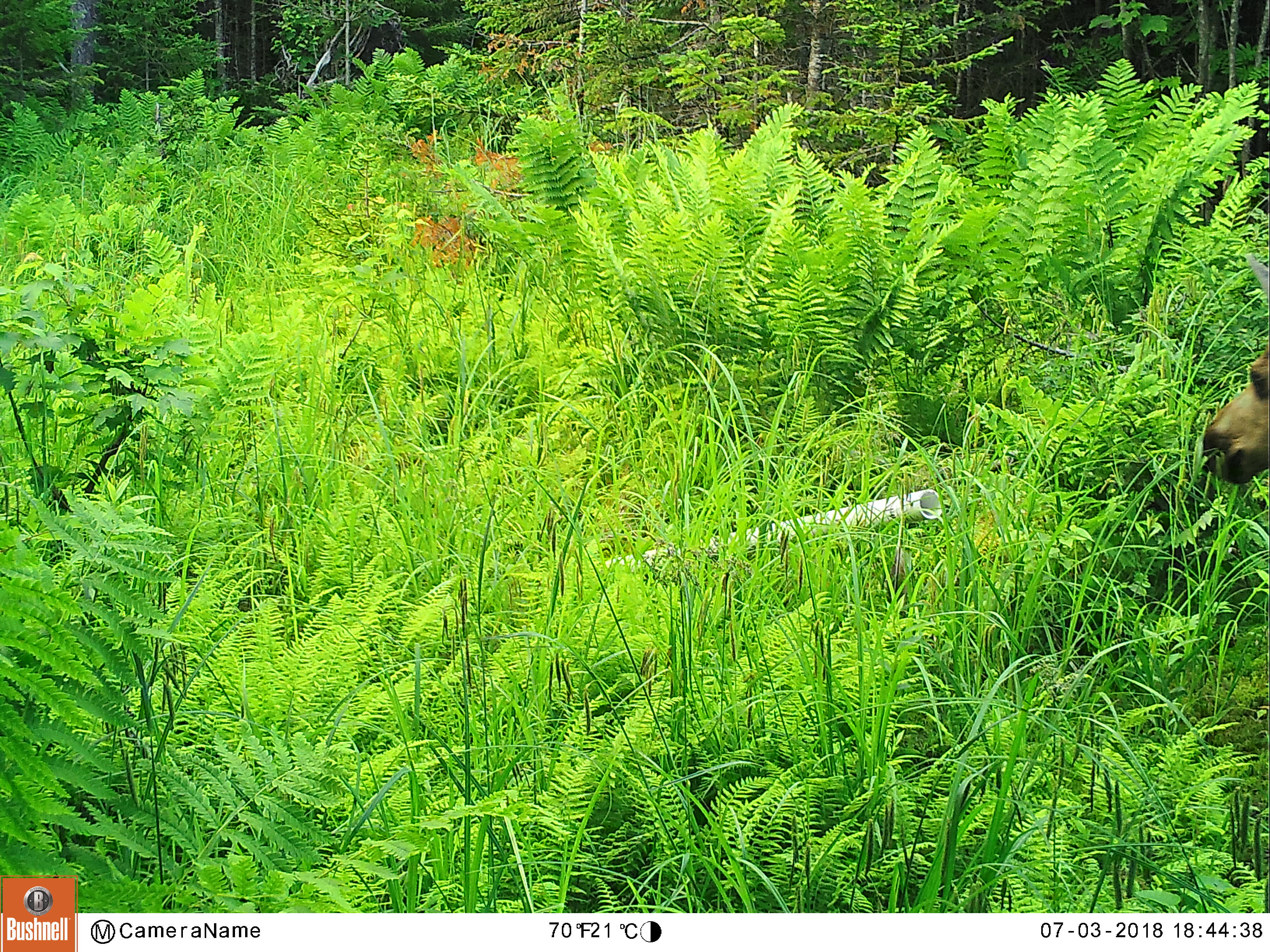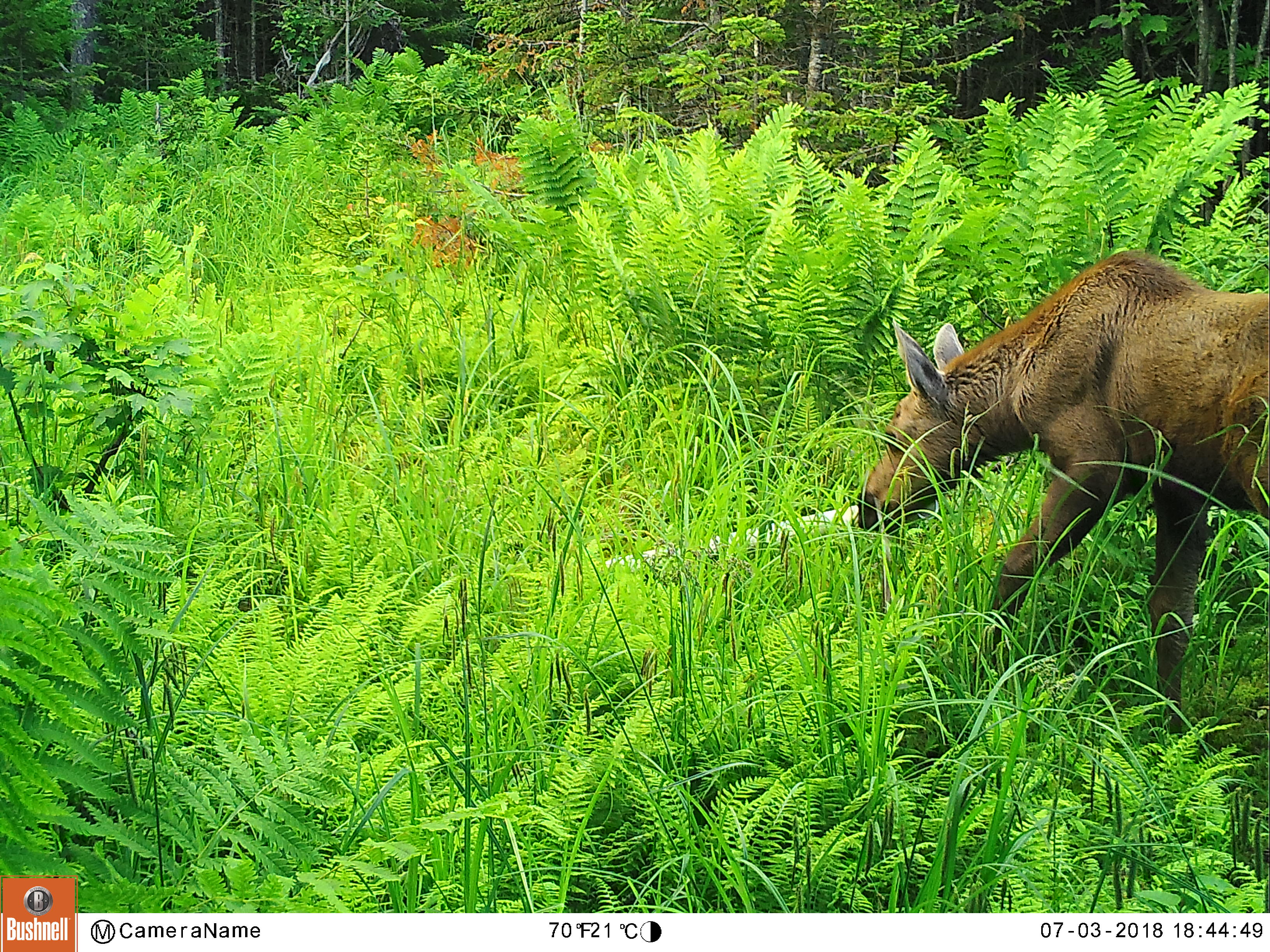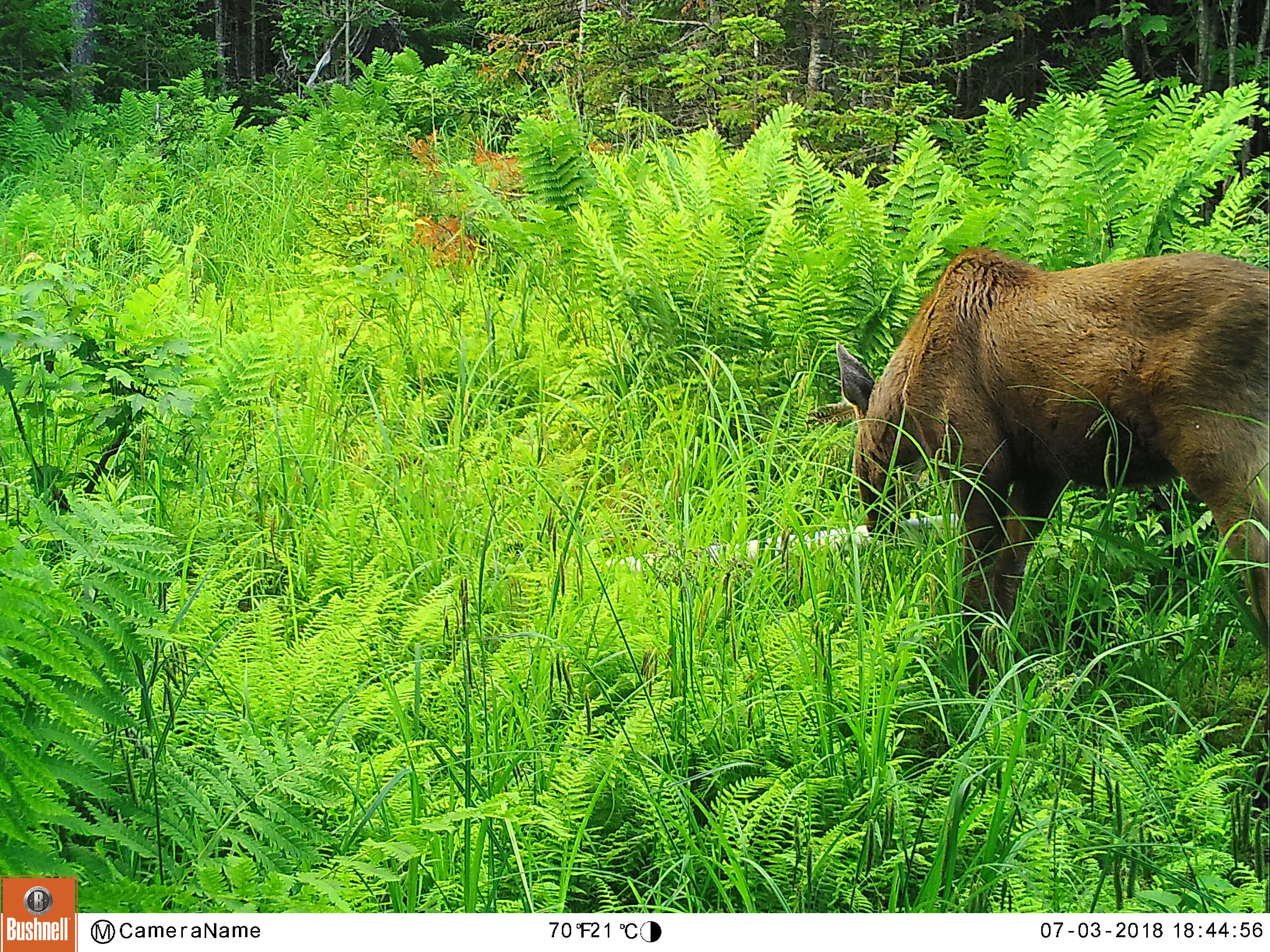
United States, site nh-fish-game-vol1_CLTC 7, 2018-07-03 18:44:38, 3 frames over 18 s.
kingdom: Animalia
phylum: Chordata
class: Mammalia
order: Artiodactyla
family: Cervidae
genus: Alces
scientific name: Alces alces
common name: moose